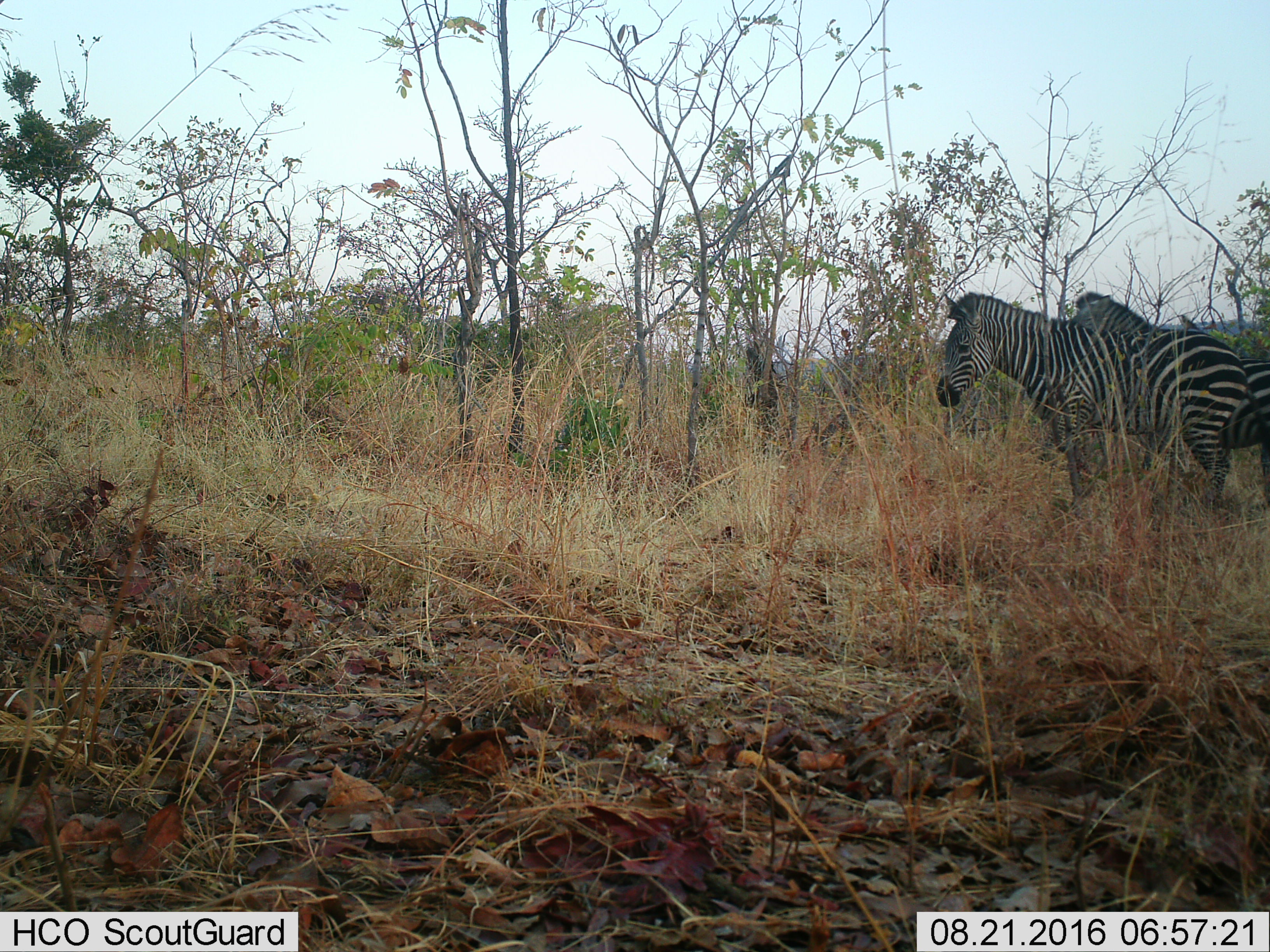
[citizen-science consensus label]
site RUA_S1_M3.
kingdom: Animalia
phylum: Chordata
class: Mammalia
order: Perissodactyla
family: Equidae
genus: Equus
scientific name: Equus quagga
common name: plains zebra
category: zebraplains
Zebraplains (plains zebra) (Equus quagga), count 2. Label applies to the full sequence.